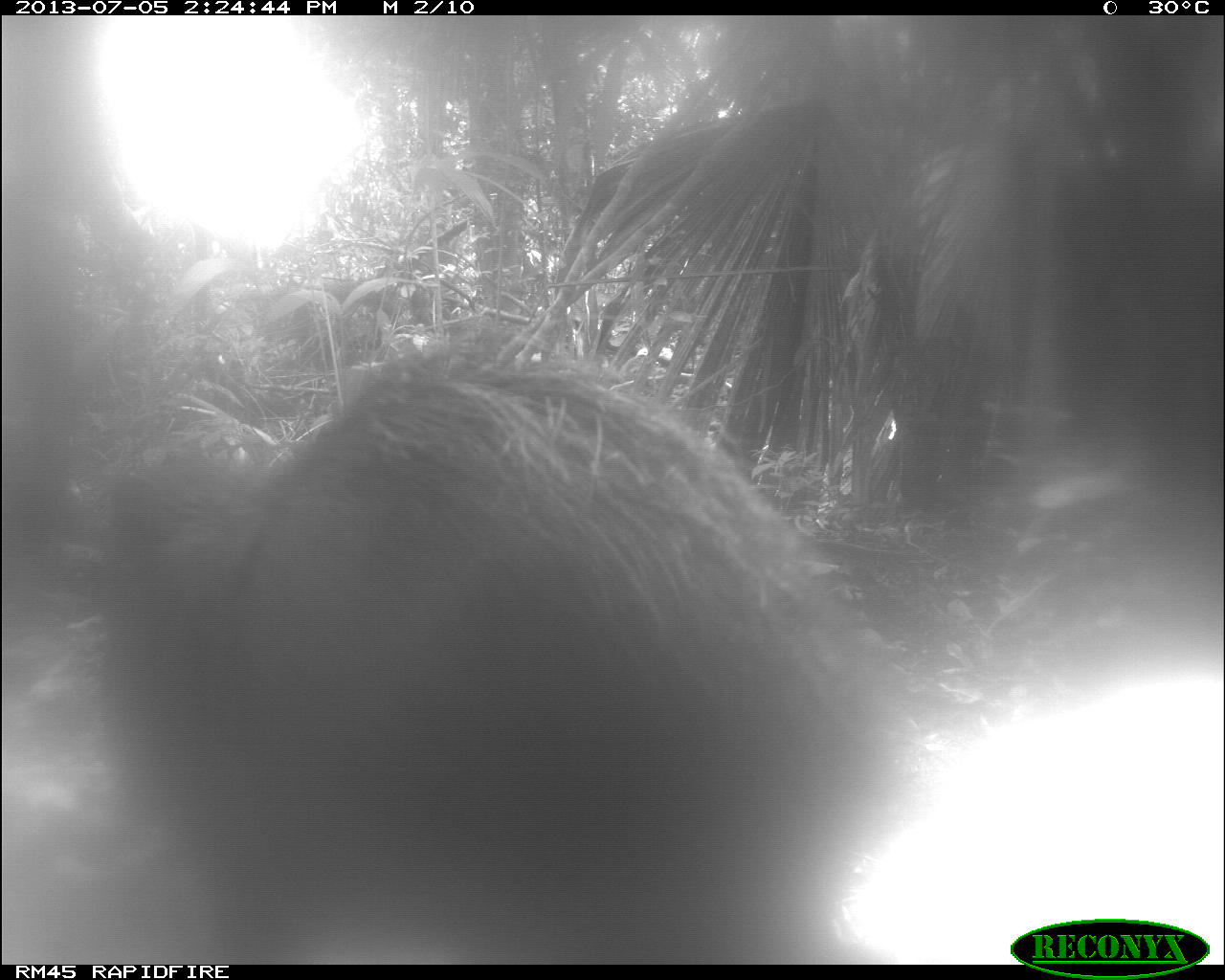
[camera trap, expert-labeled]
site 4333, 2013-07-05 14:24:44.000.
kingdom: Animalia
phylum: Chordata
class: Mammalia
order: Artiodactyla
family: Tayassuidae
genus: Tayassu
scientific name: Tayassu pecari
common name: white-lipped peccary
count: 1